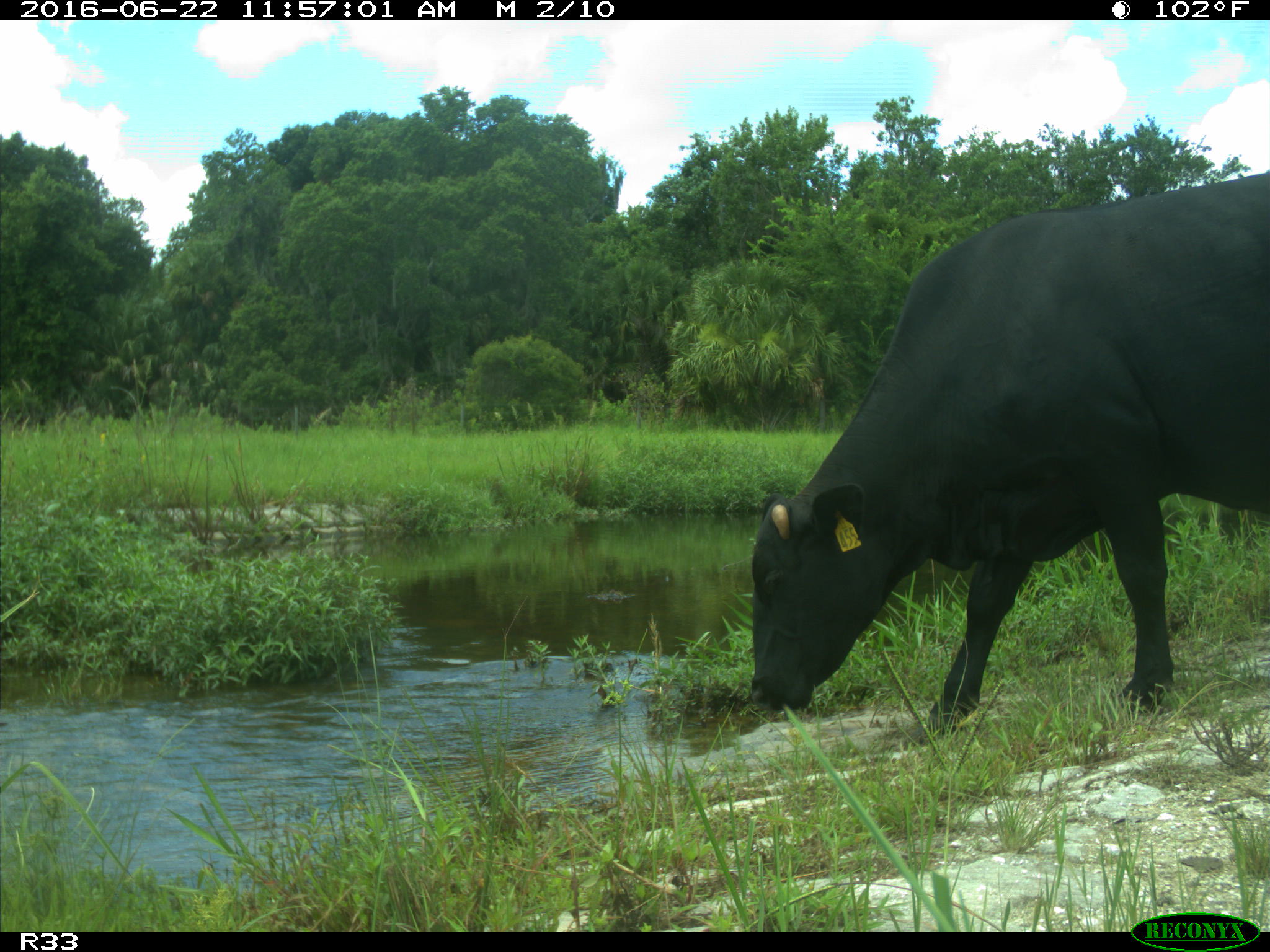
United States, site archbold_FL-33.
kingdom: Animalia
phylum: Chordata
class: Mammalia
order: Artiodactyla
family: Bovidae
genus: Bos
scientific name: Bos taurus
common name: domestic cow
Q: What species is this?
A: Bos taurus (domestic cow).